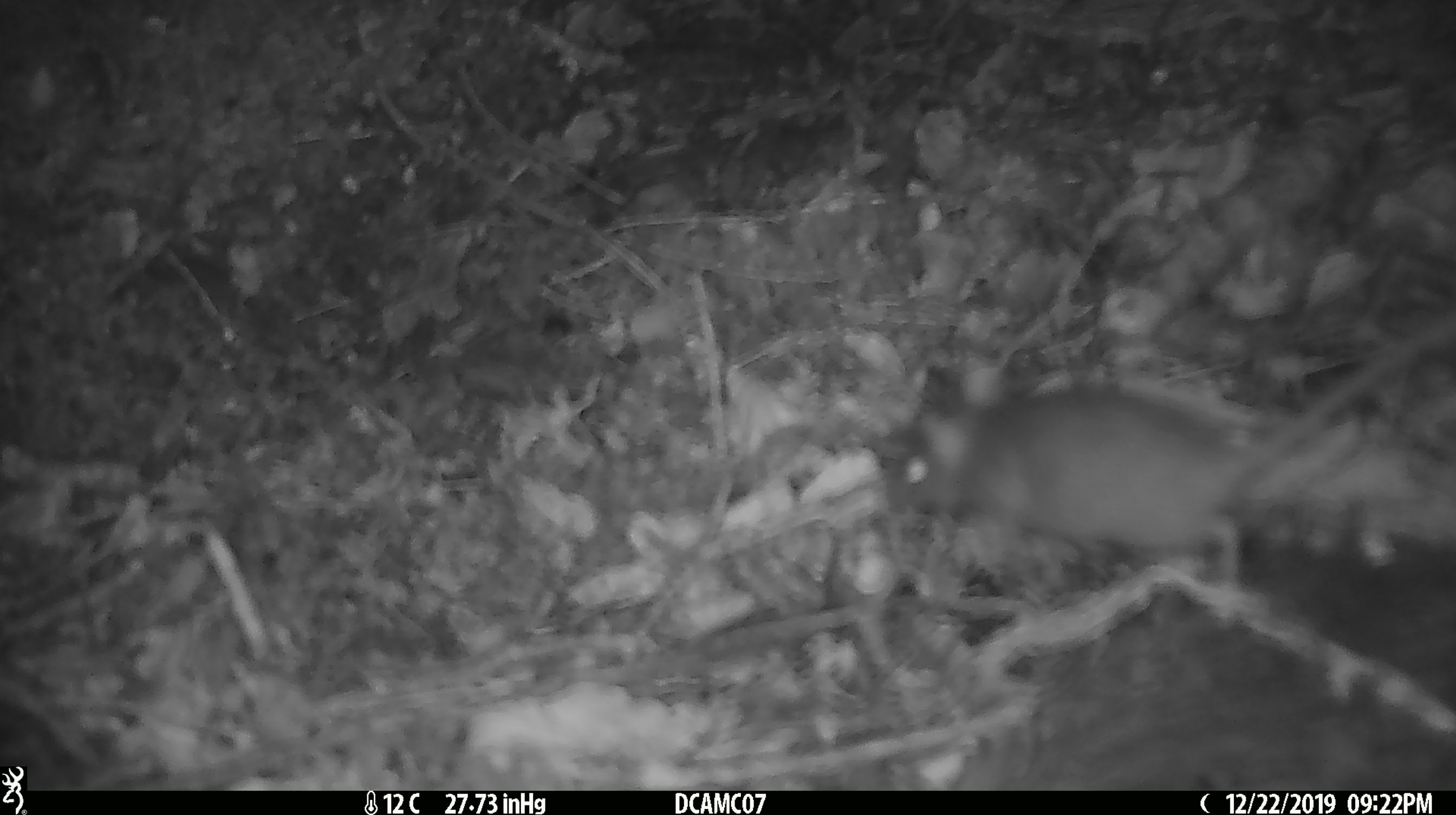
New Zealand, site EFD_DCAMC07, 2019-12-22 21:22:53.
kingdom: Animalia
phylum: Chordata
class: Mammalia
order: Rodentia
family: Muridae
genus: Mus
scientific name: Mus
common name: mouse